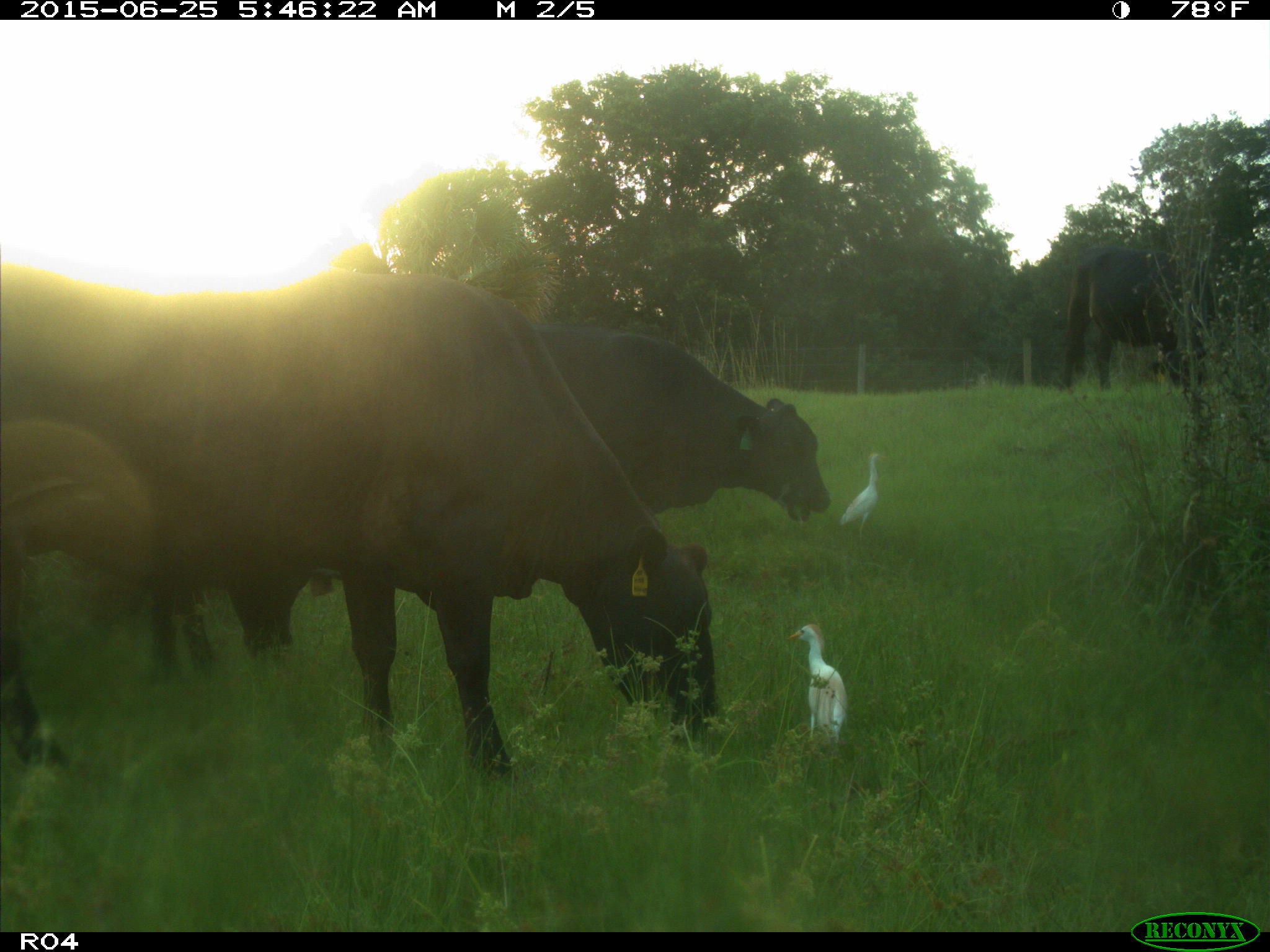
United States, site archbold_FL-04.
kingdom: Animalia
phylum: Chordata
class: Mammalia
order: Artiodactyla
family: Bovidae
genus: Bos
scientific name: Bos taurus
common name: domestic cow